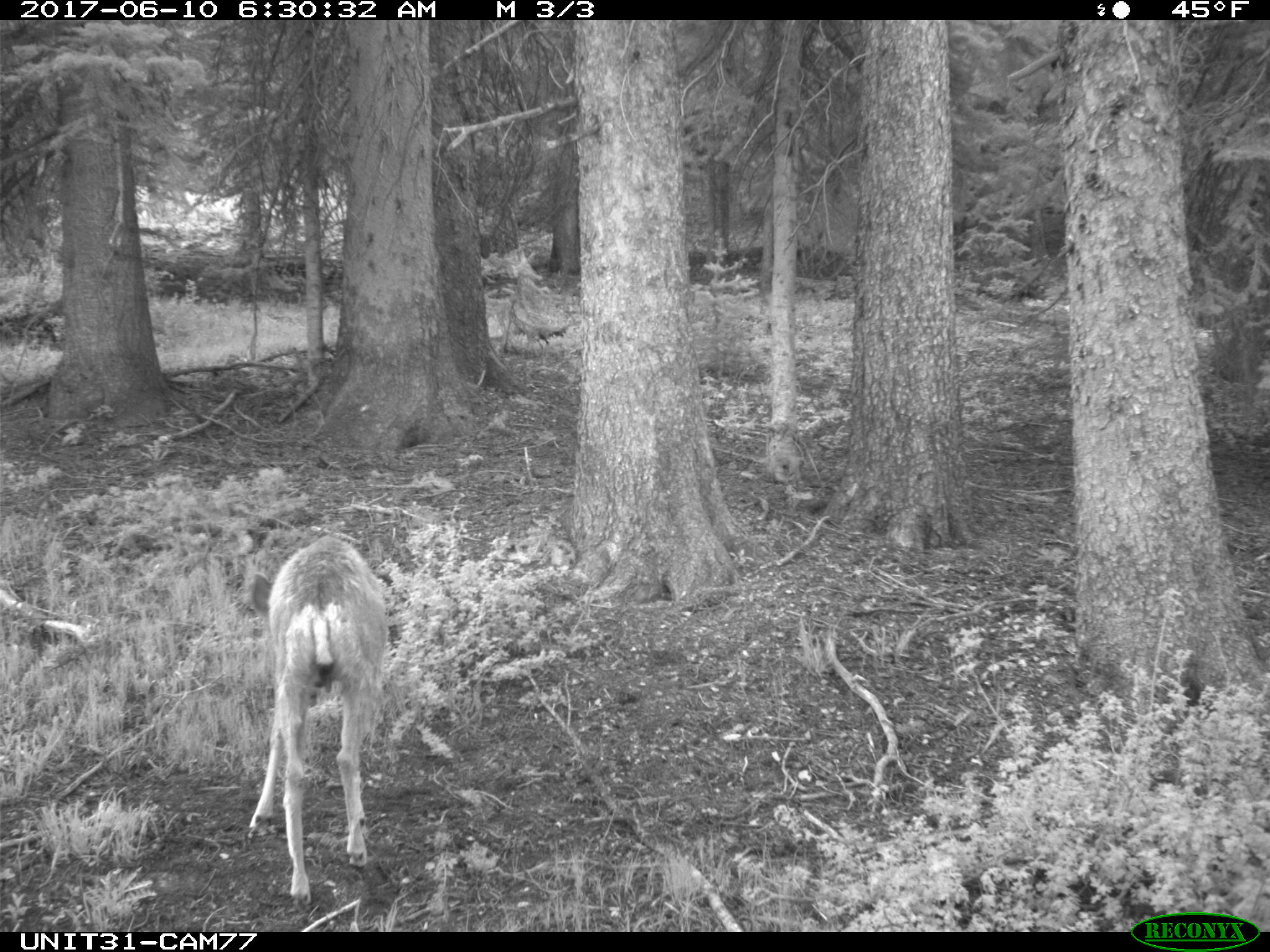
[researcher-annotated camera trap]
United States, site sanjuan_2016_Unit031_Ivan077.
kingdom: Animalia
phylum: Chordata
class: Mammalia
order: Artiodactyla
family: Cervidae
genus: Odocoileus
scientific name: Odocoileus hemionus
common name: mule deer